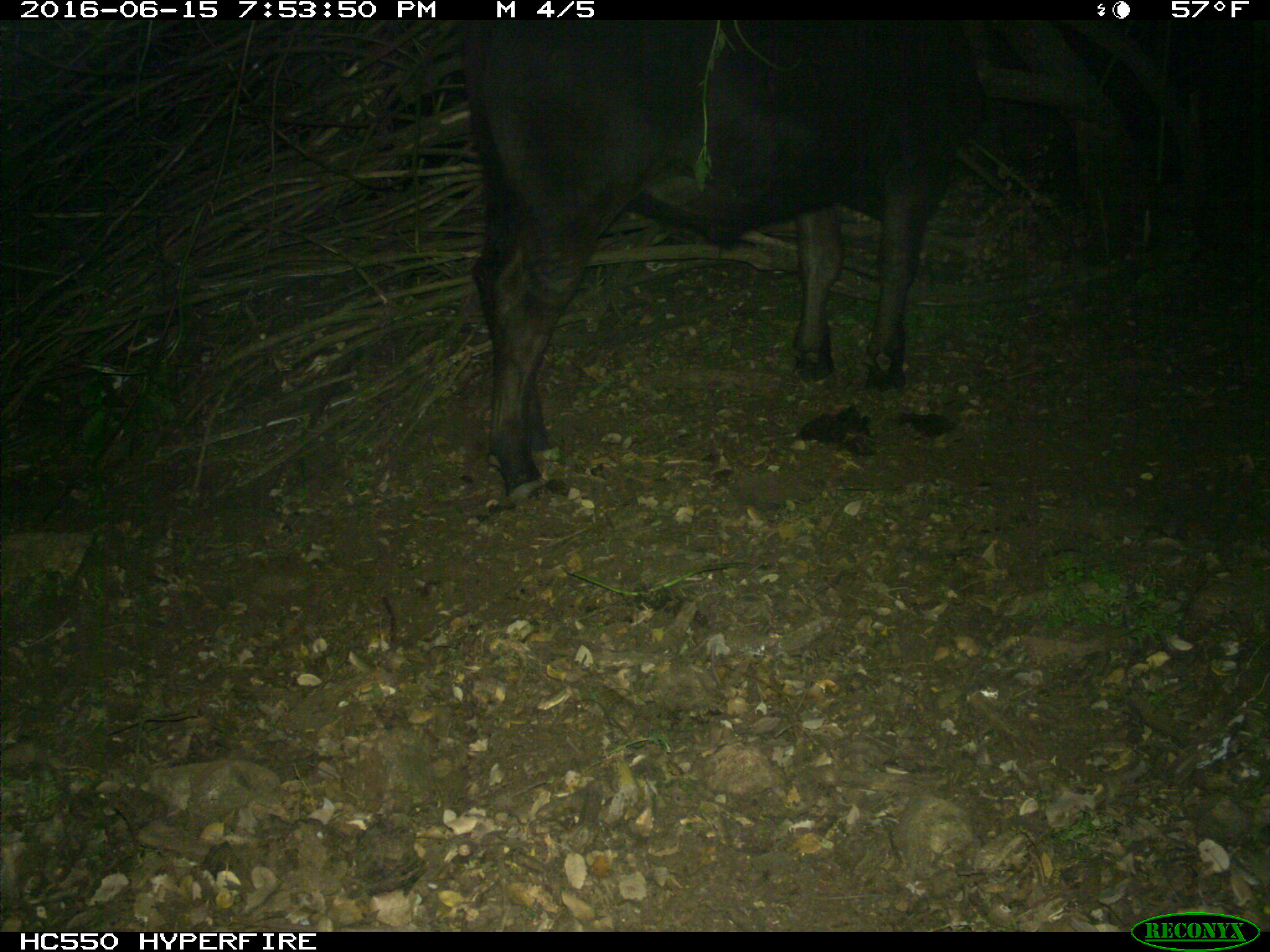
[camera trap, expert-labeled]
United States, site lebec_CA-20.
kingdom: Animalia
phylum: Chordata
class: Mammalia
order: Artiodactyla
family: Bovidae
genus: Bos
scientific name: Bos taurus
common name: domestic cow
Bos taurus (domestic cow).